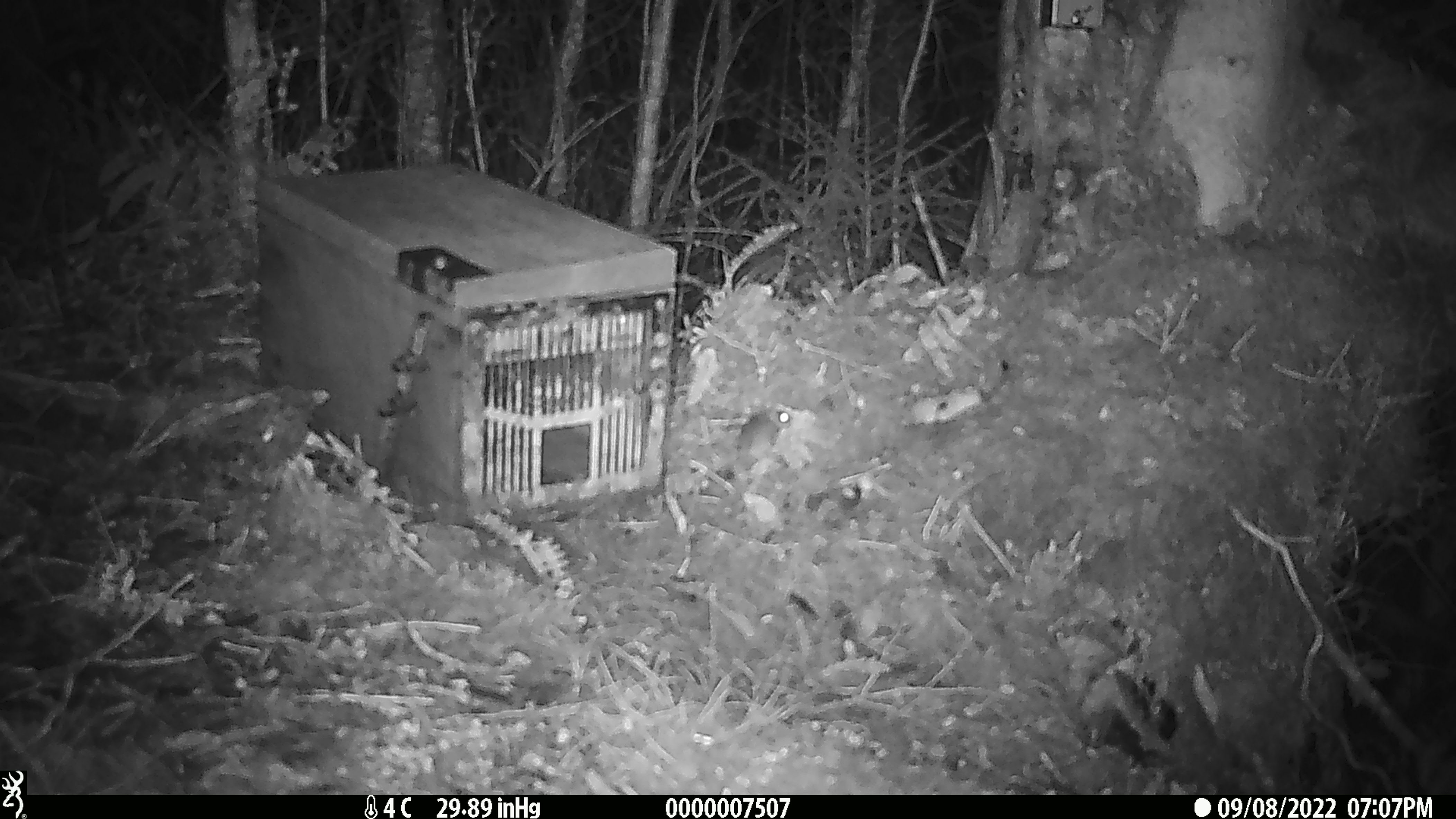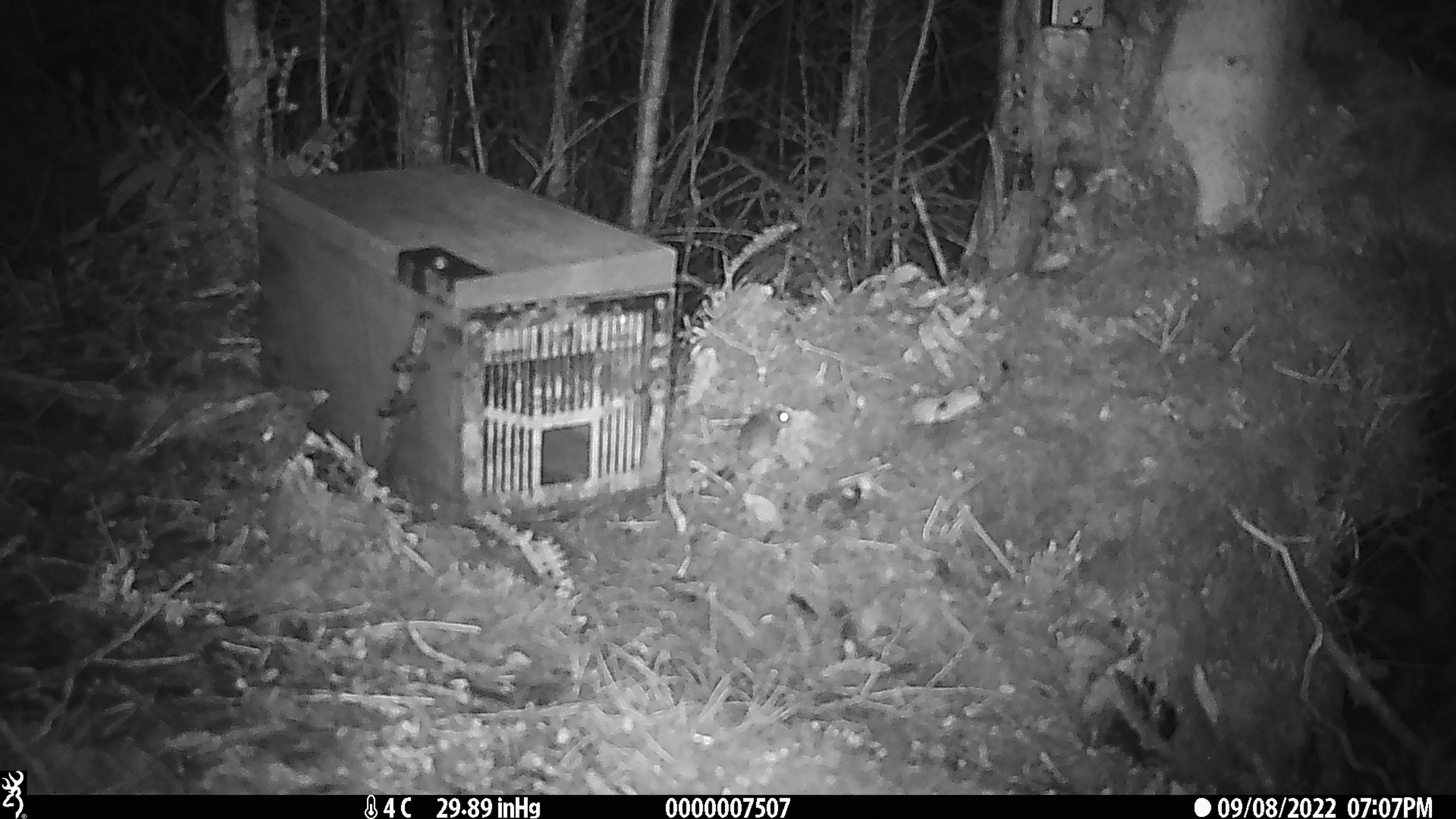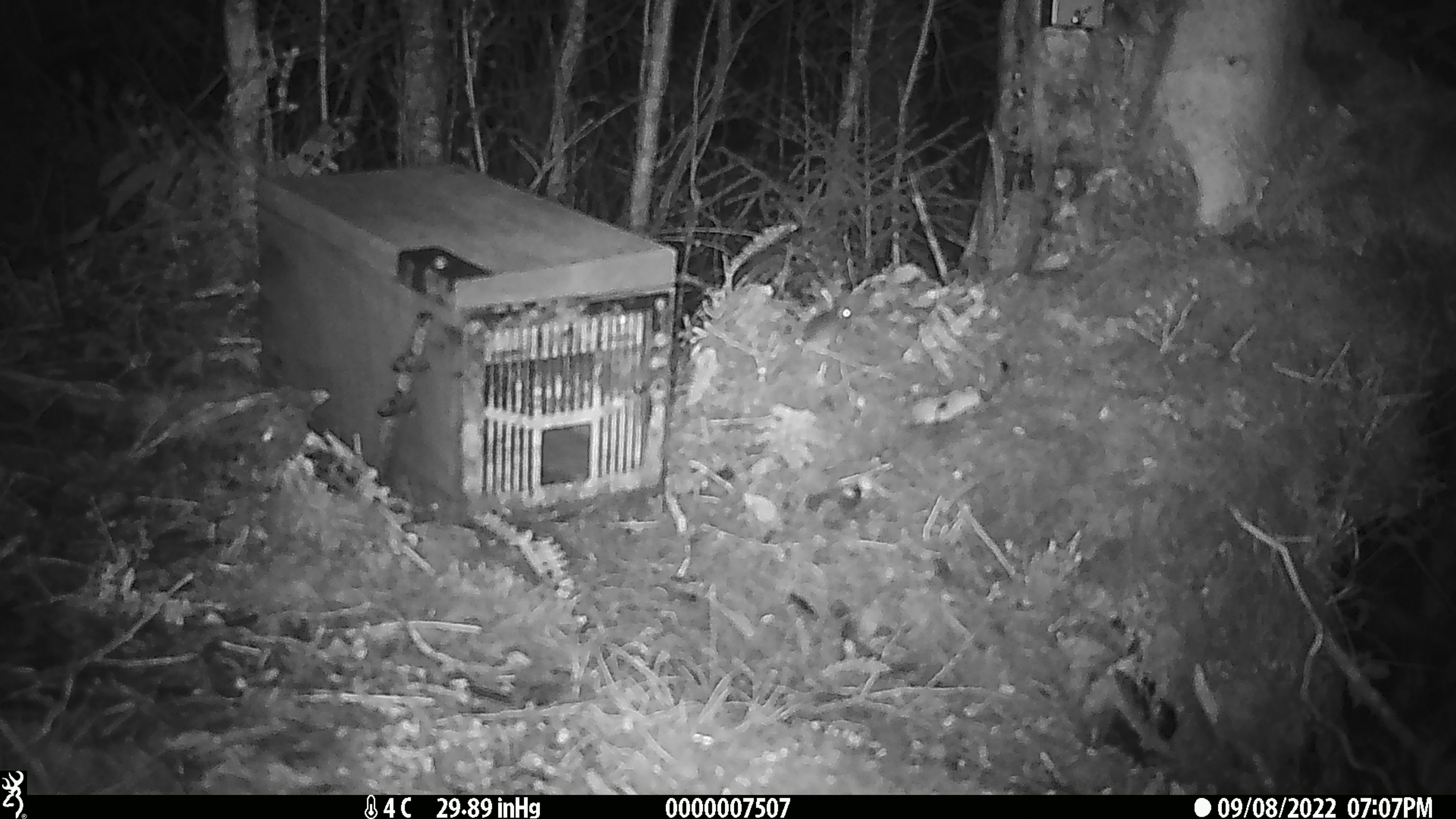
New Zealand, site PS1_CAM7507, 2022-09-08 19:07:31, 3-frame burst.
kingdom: Animalia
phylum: Chordata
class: Mammalia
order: Rodentia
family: Muridae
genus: Mus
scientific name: Mus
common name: mouse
Mouse (Mus).